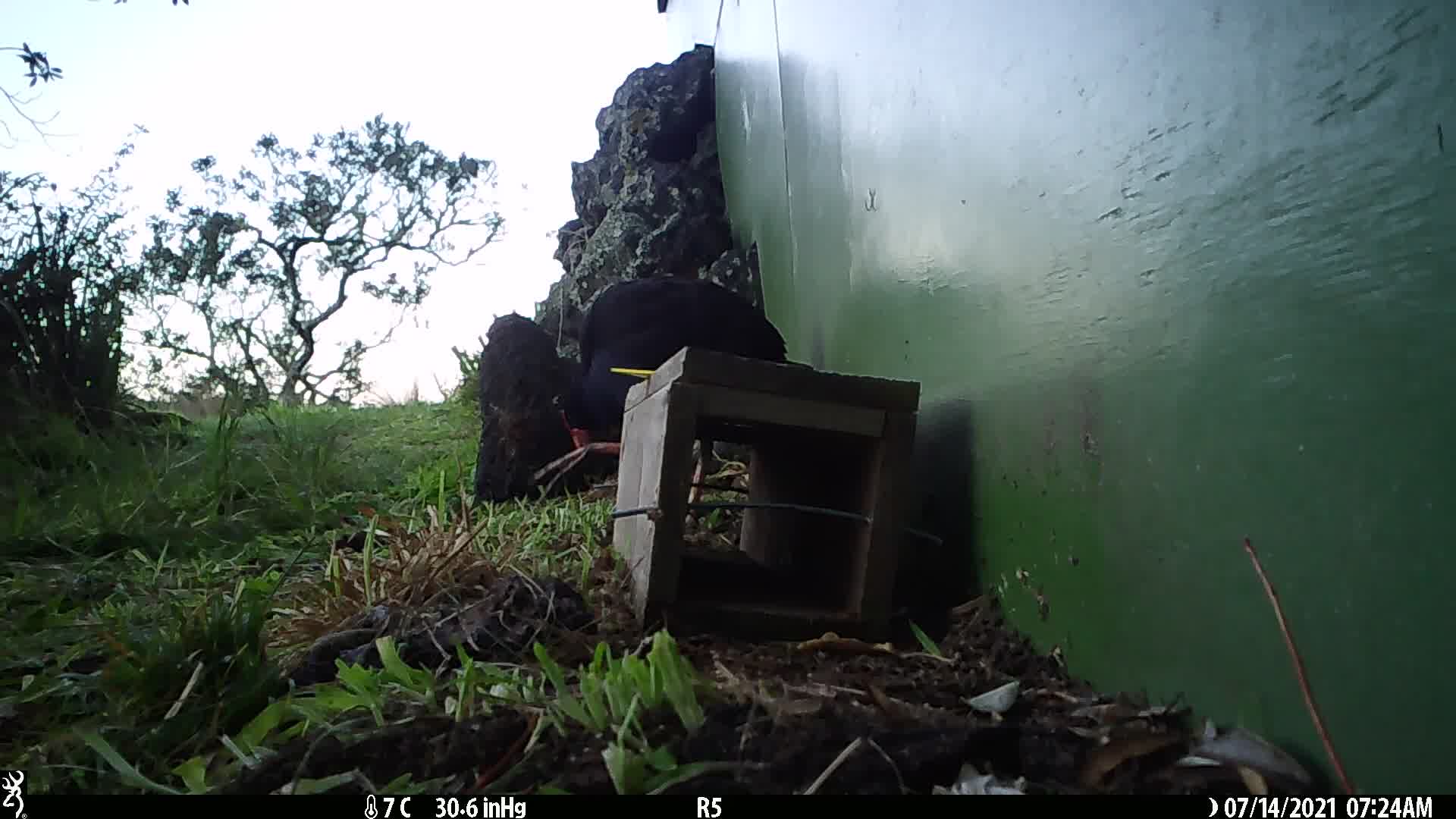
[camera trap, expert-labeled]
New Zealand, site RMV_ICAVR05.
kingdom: Animalia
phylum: Chordata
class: Aves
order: Gruiformes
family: Rallidae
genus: Porphyrio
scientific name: Porphyrio melanotus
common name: australasian swamphen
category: pukeko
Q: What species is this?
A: Pukeko (australasian swamphen) (Porphyrio melanotus).